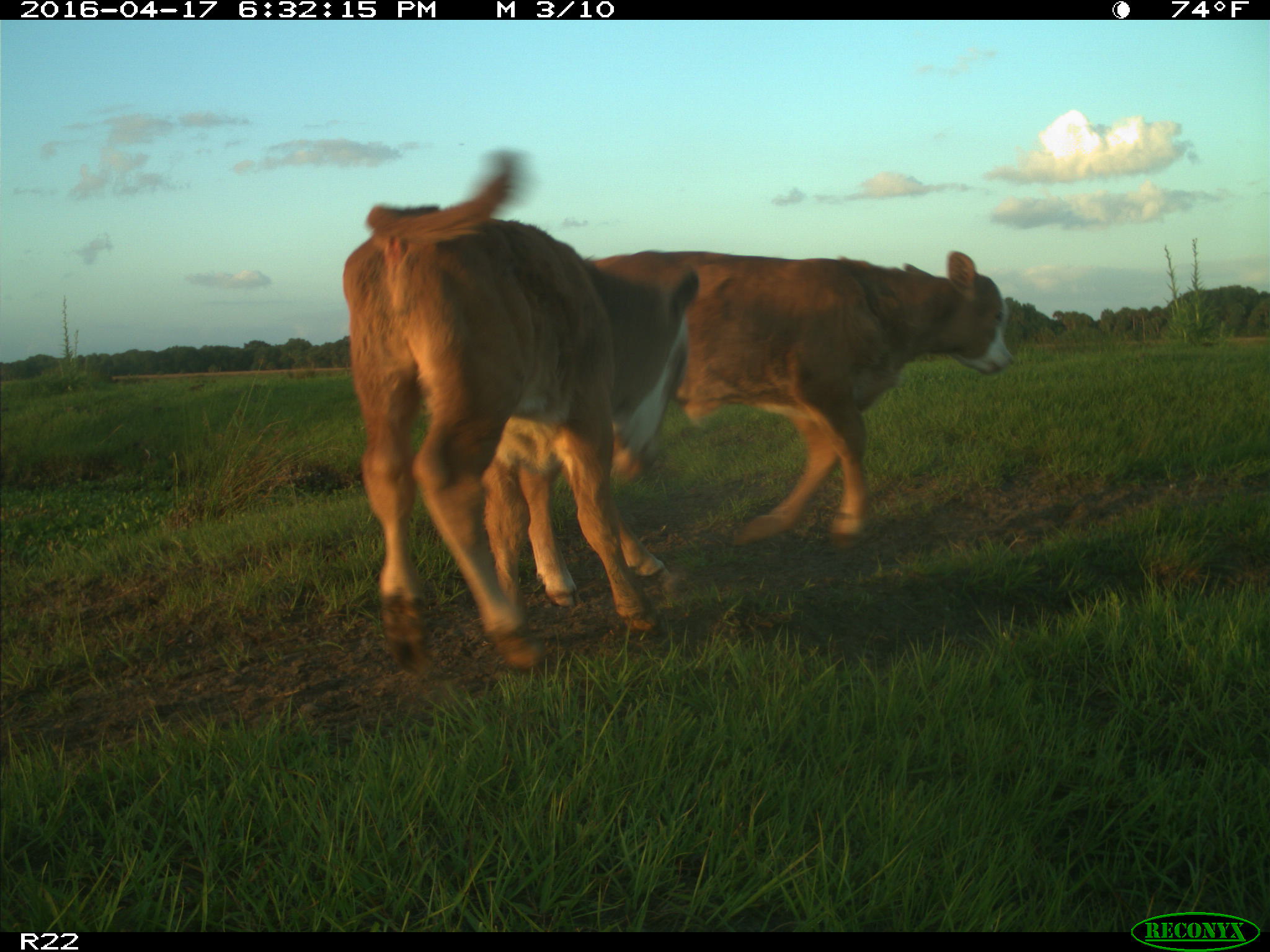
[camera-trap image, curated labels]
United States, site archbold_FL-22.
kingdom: Animalia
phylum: Chordata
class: Mammalia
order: Artiodactyla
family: Bovidae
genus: Bos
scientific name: Bos taurus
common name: domestic cow